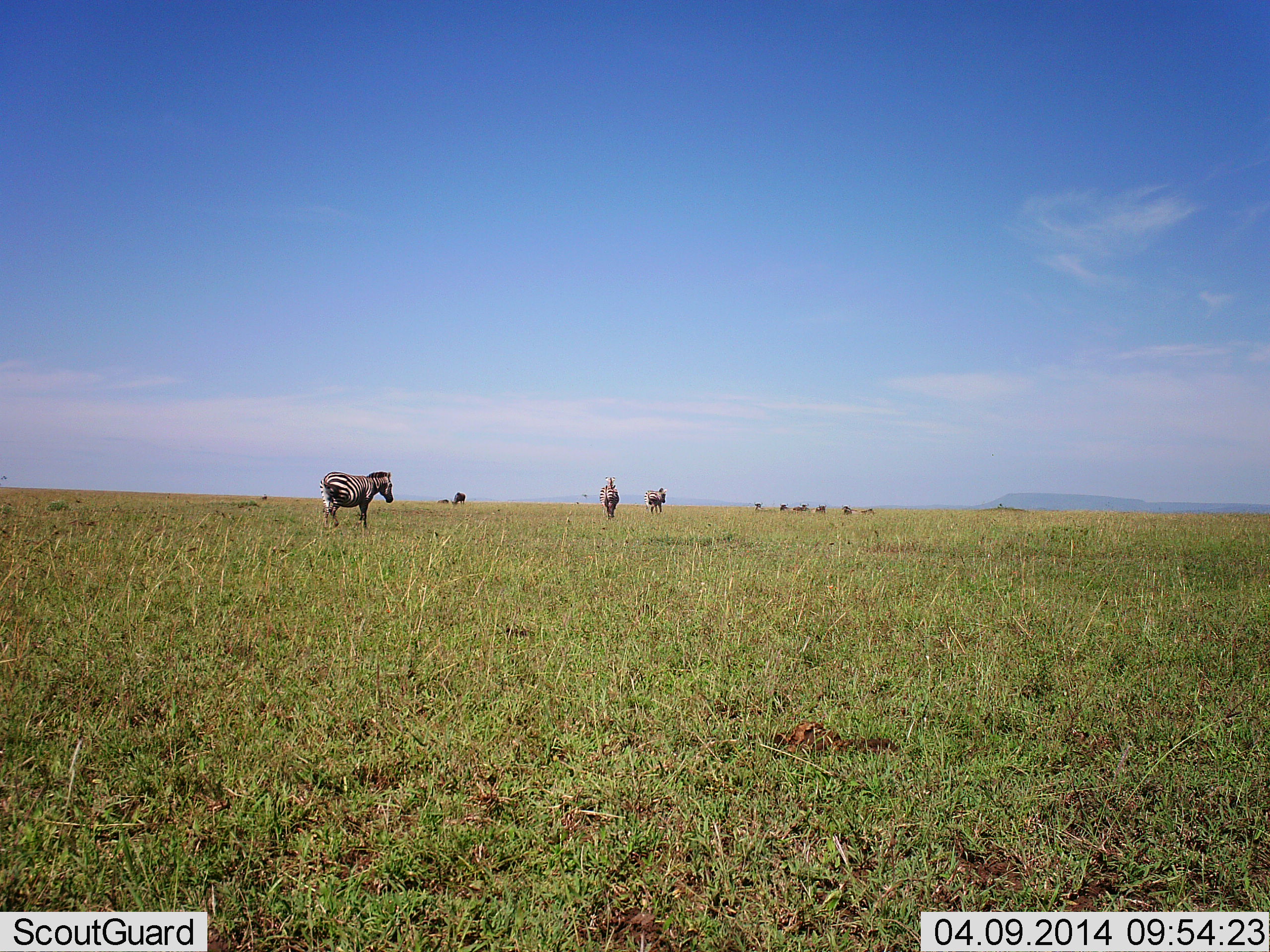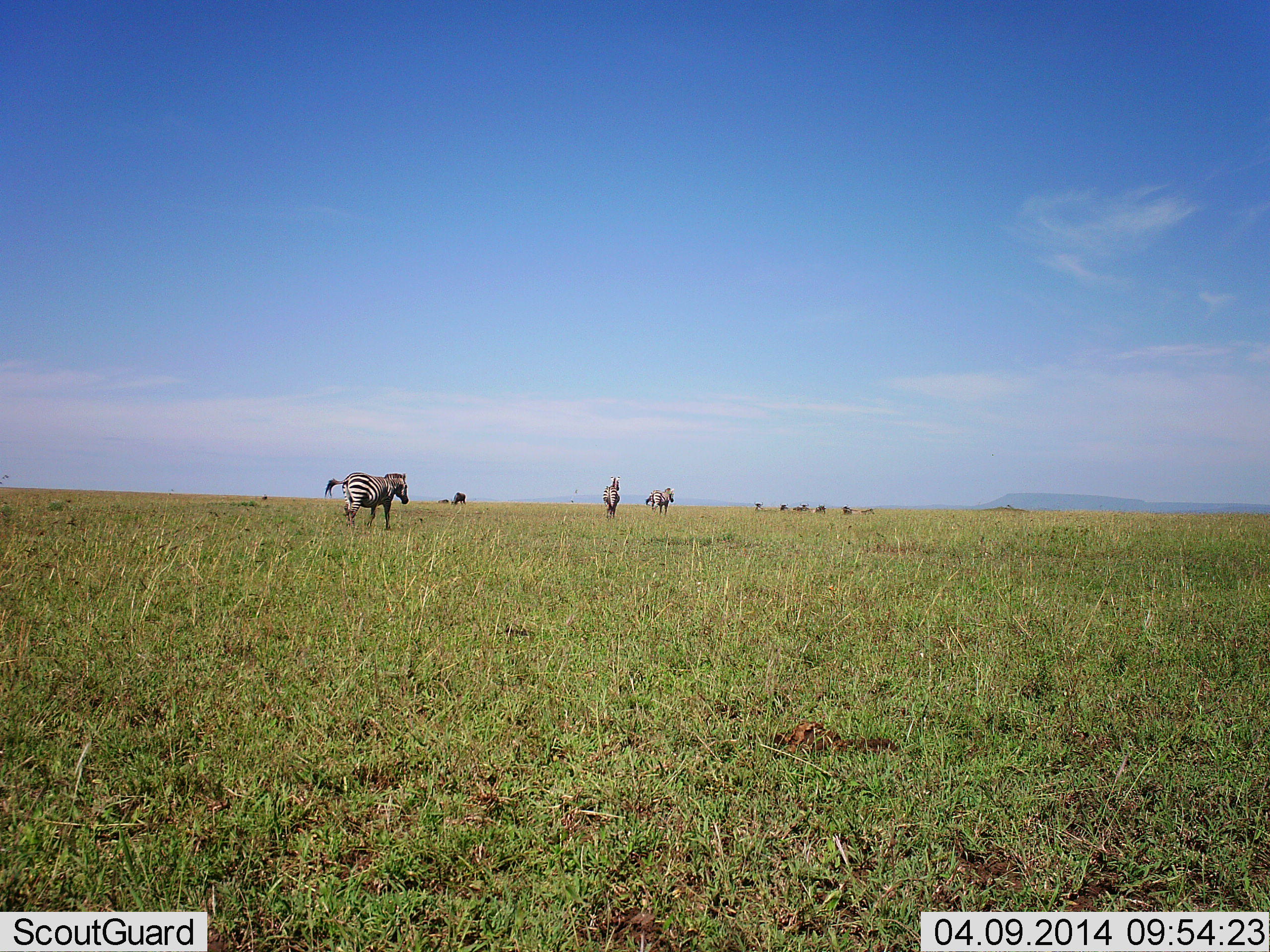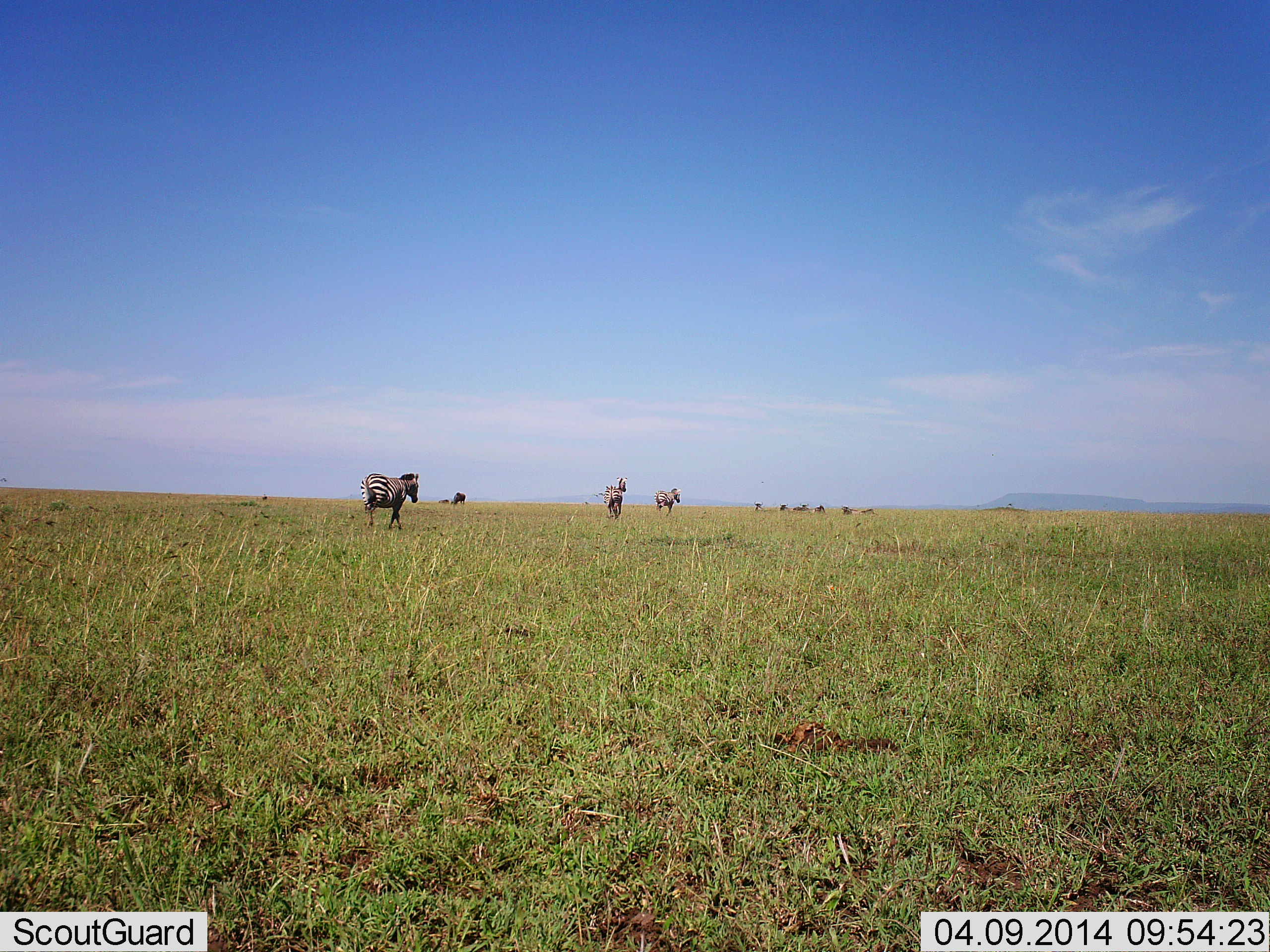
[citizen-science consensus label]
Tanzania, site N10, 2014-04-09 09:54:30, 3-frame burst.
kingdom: Animalia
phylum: Chordata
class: Mammalia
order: Perissodactyla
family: Equidae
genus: Equus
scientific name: Equus quagga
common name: plains zebra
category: zebra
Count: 3.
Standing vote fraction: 0%.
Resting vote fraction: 9%.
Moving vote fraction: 100%.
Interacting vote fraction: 0%.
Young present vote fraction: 0%.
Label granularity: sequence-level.